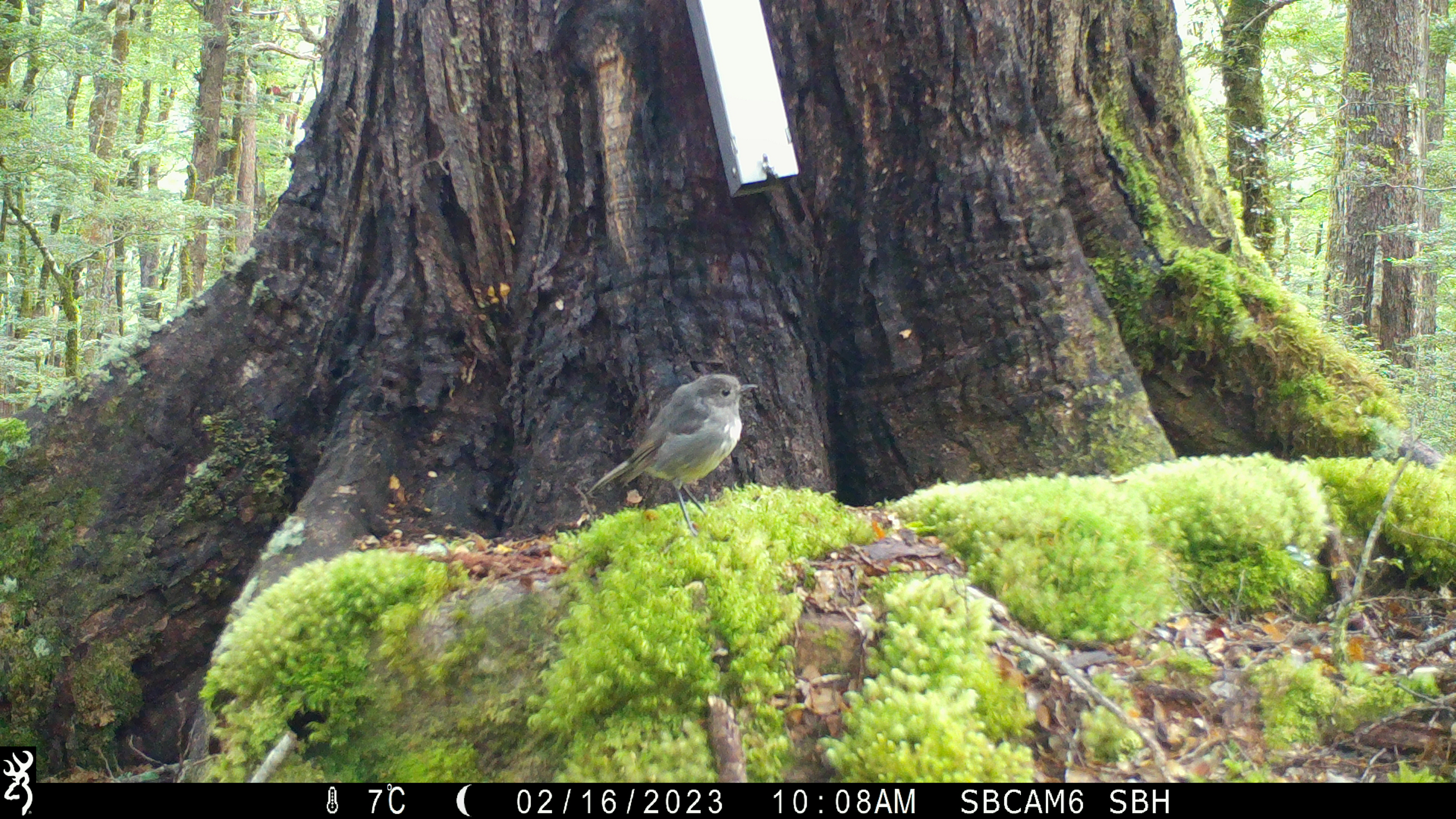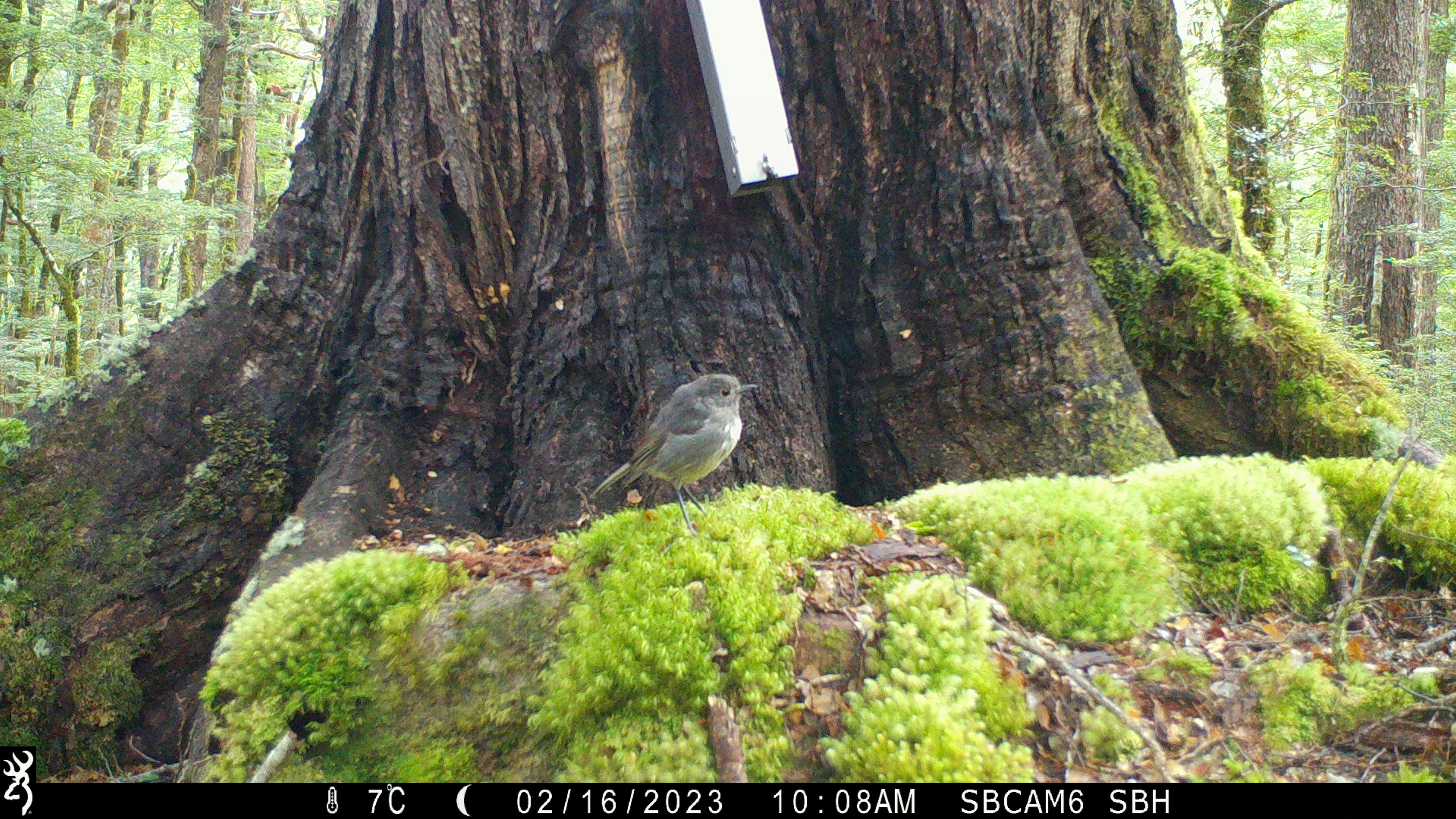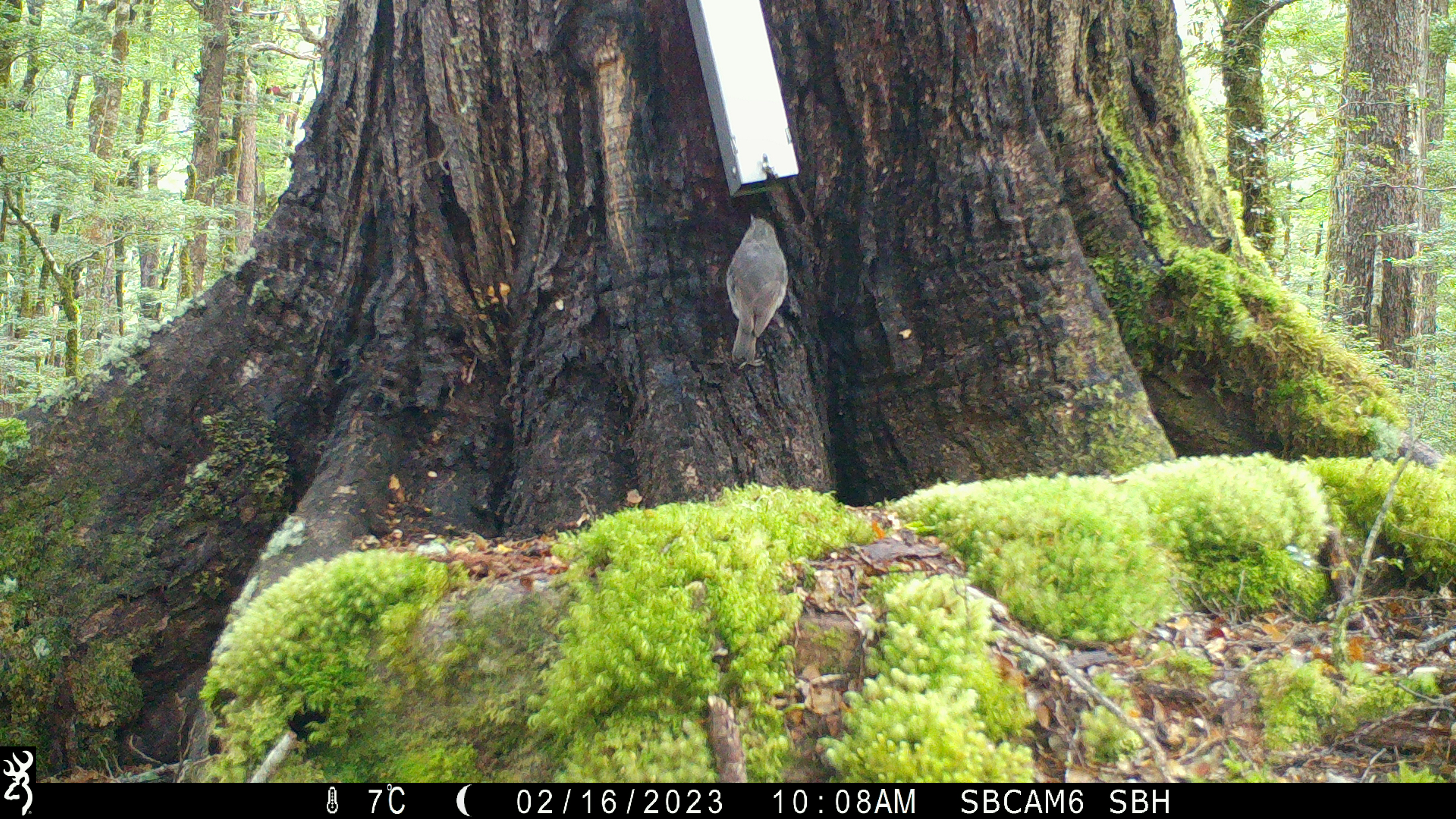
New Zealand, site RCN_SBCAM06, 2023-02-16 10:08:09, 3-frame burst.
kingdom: Animalia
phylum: Chordata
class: Aves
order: Passeriformes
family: Petroicidae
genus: Petroica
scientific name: Petroica australis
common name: new zealand robin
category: robin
Robin (new zealand robin) (Petroica australis).